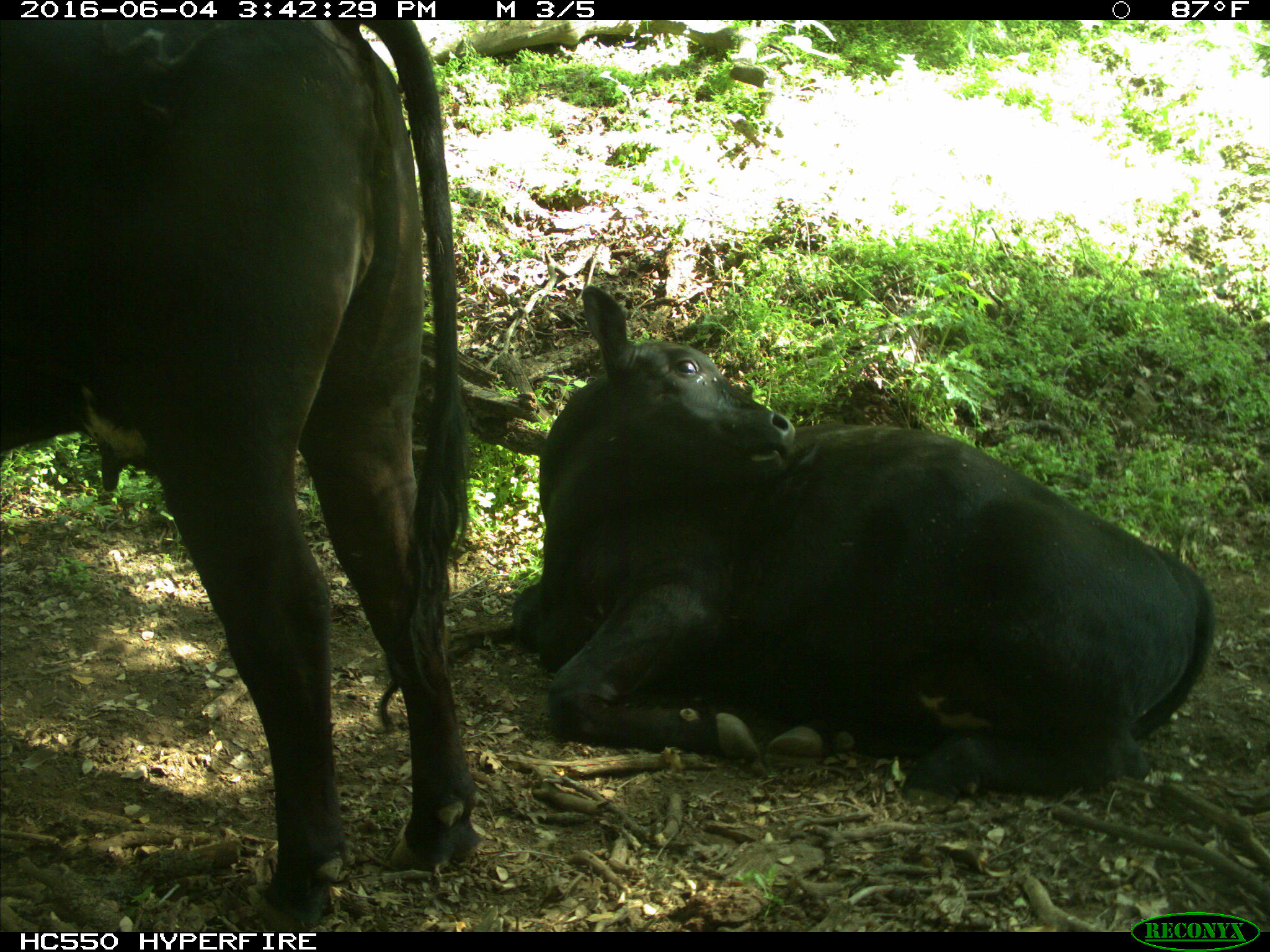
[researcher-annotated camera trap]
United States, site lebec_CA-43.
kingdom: Animalia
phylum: Chordata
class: Mammalia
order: Artiodactyla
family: Bovidae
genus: Bos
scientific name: Bos taurus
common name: domestic cow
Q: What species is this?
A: Bos taurus (domestic cow).